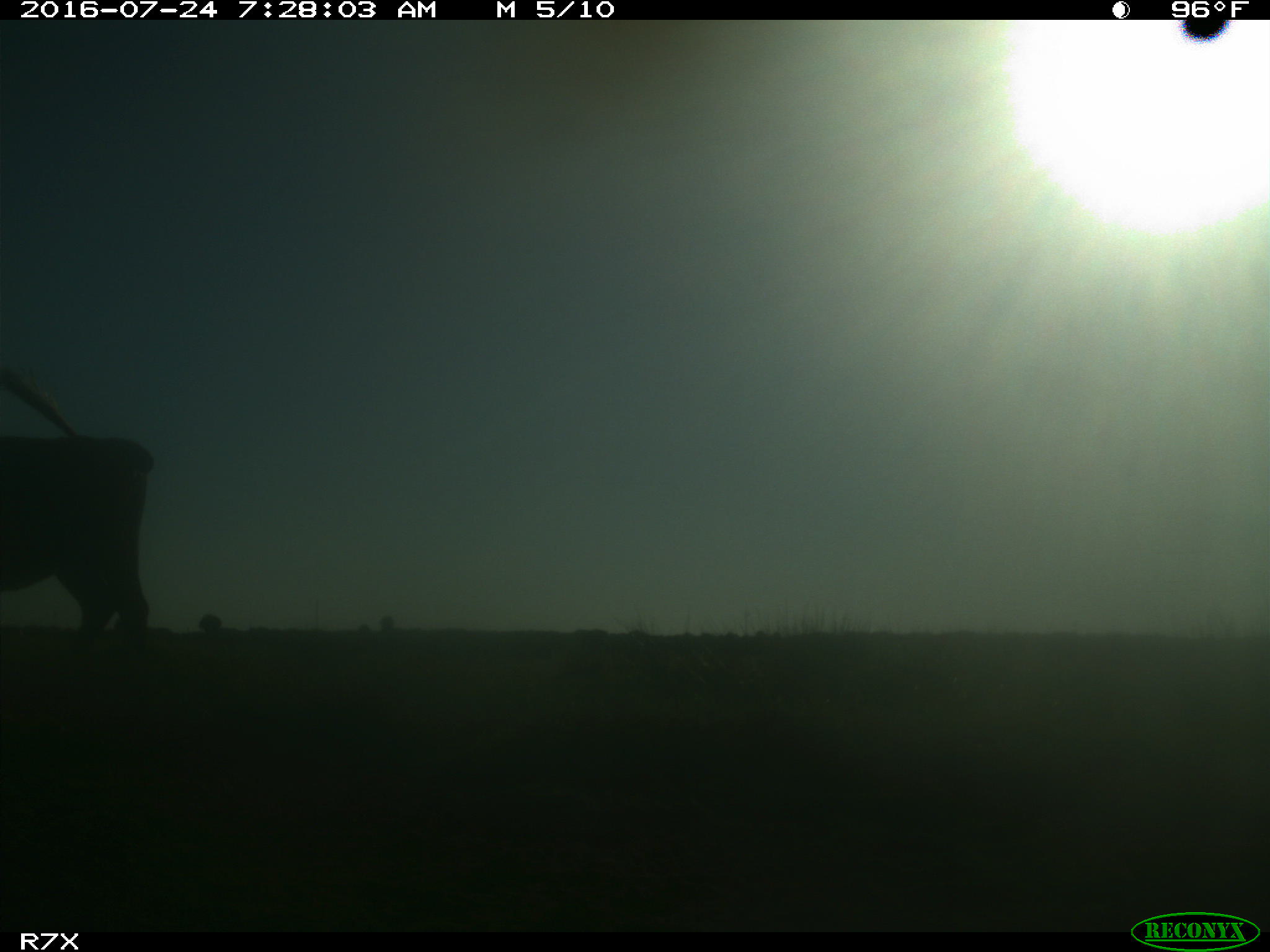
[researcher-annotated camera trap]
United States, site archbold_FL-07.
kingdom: Animalia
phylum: Chordata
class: Mammalia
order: Artiodactyla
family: Bovidae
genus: Bos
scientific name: Bos taurus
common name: domestic cow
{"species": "Bos taurus (domestic cow)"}